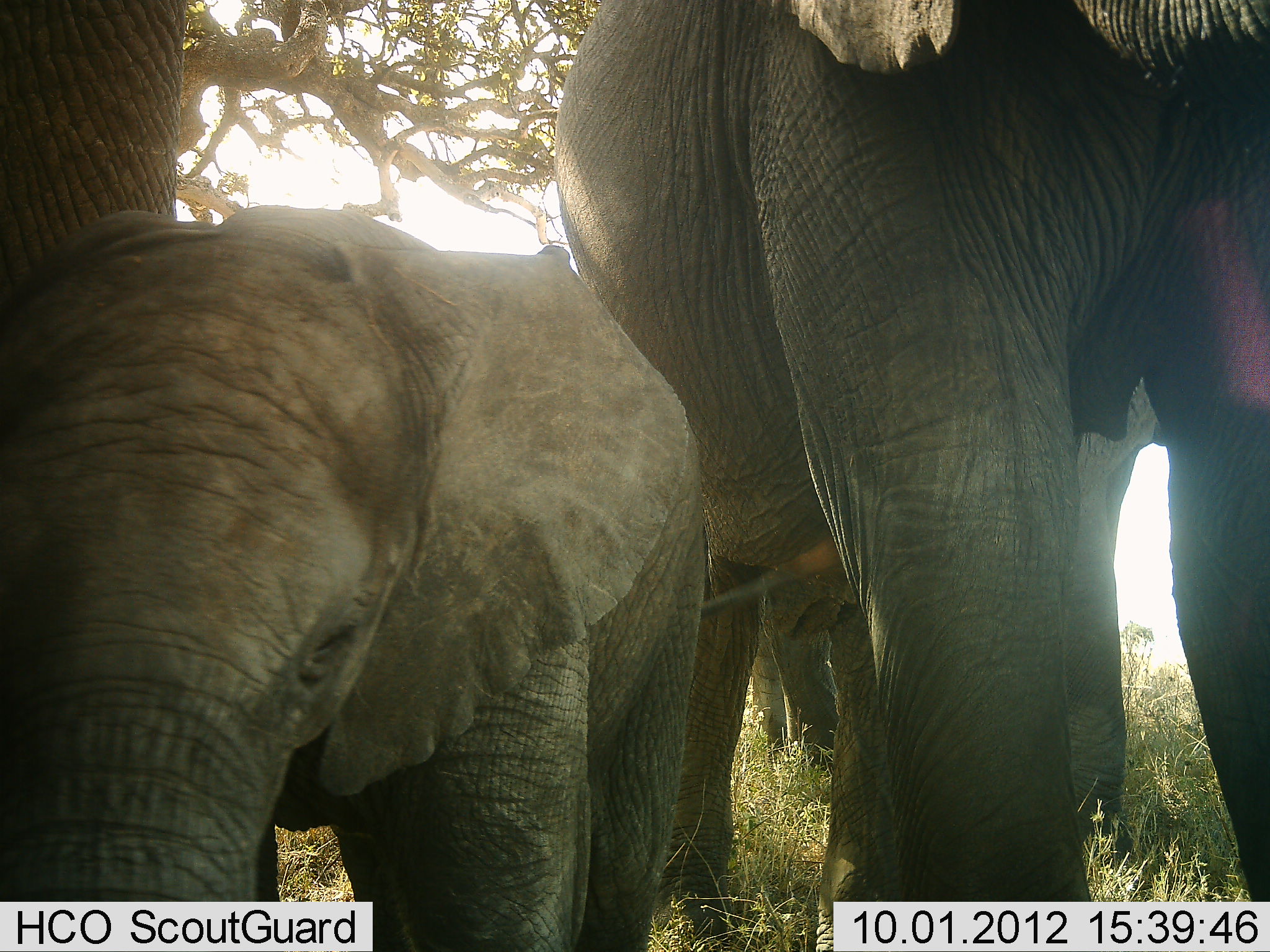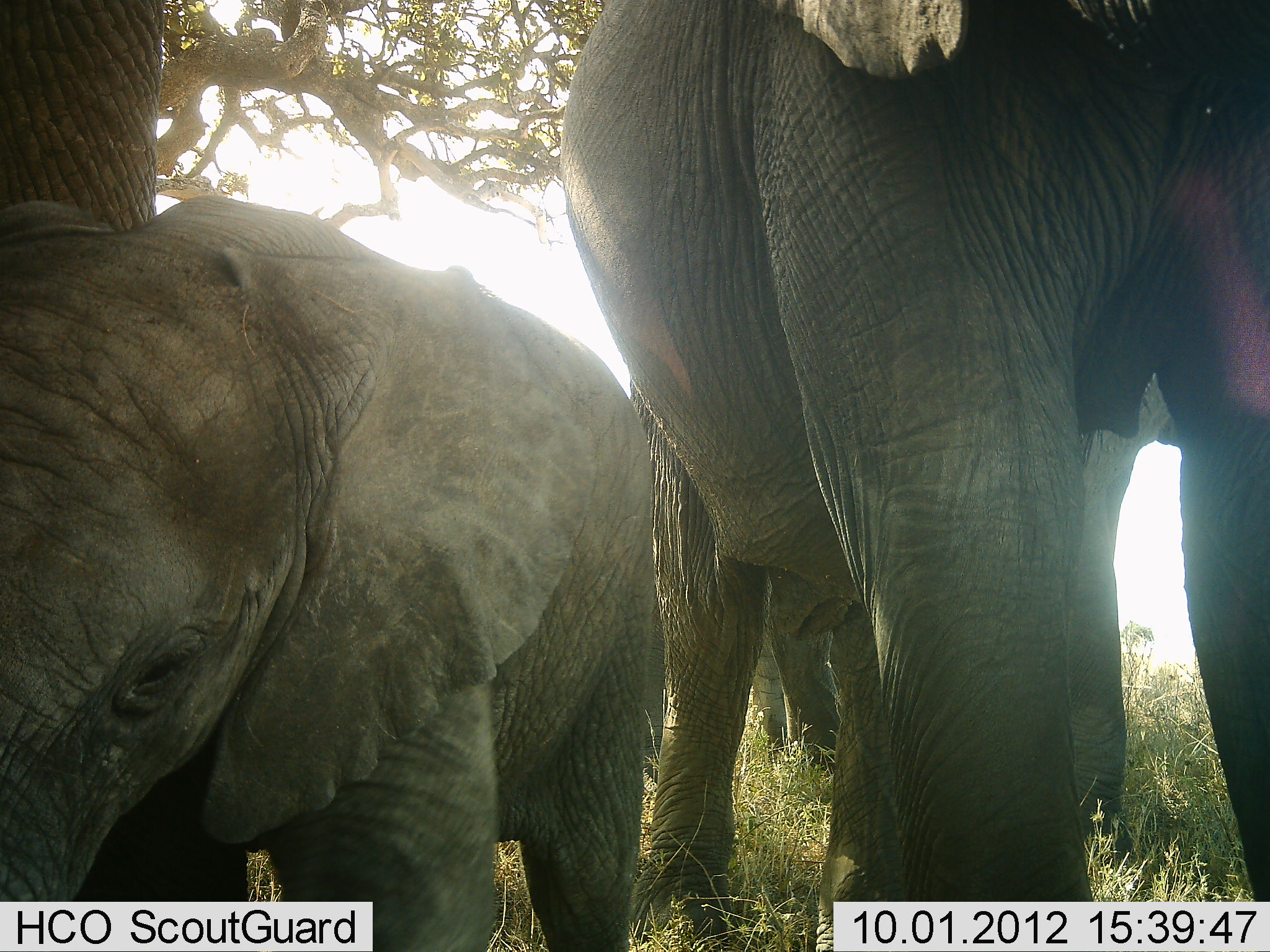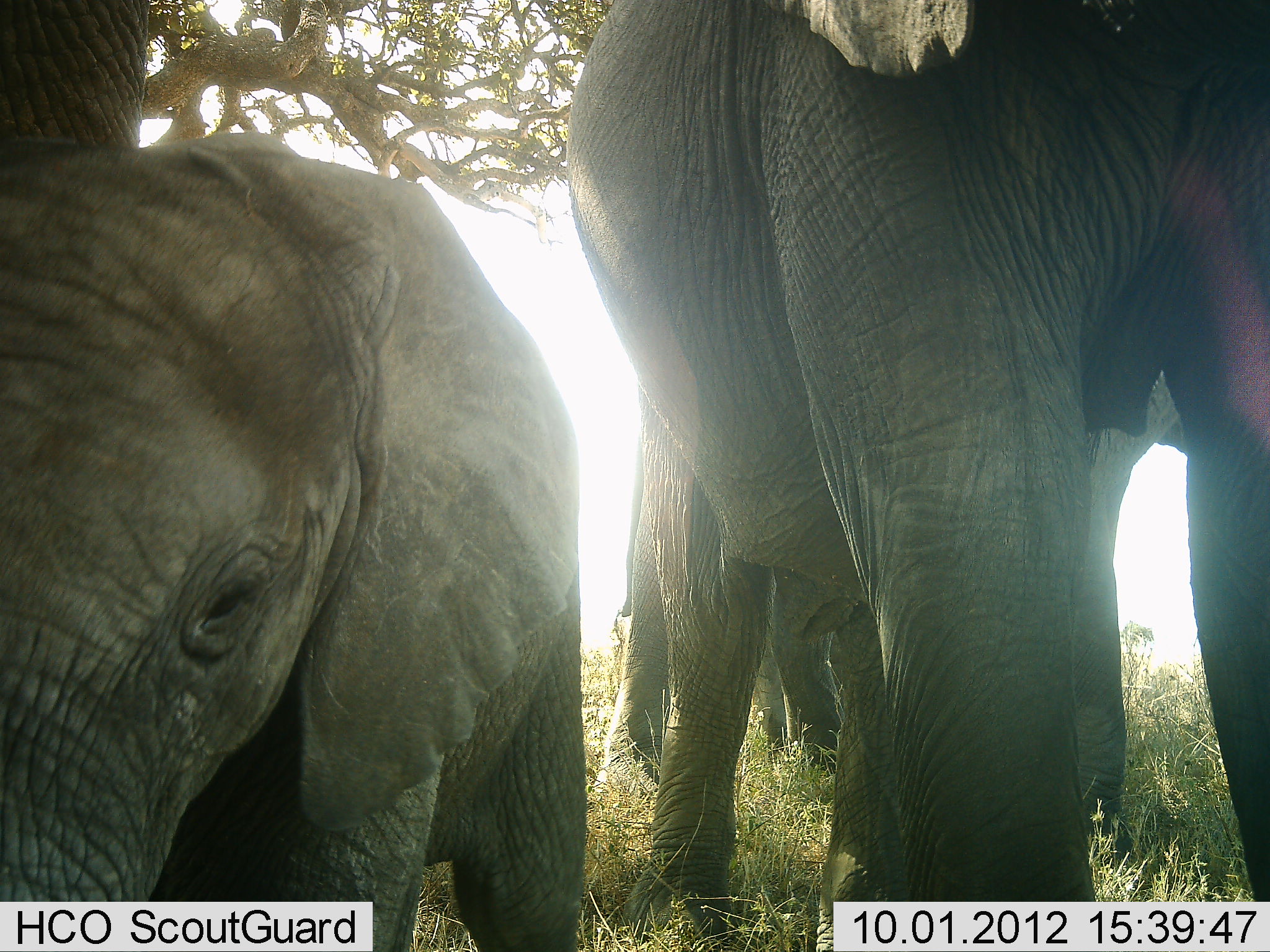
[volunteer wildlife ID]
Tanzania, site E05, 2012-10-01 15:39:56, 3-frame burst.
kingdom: Animalia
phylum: Chordata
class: Mammalia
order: Proboscidea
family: Elephantidae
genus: Loxodonta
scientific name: Loxodonta africana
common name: african bush elephant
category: elephant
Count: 4.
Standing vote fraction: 100%.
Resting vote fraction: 0%.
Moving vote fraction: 0%.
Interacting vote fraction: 0%.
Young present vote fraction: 100%.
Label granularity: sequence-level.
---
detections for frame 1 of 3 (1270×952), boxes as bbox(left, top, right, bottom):
animal: bbox(557, 0, 1270, 952); bbox(0, 203, 710, 952); bbox(0, 0, 186, 309)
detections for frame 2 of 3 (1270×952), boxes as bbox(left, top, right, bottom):
animal: bbox(560, 0, 1270, 951); bbox(0, 196, 652, 952); bbox(0, 0, 165, 230)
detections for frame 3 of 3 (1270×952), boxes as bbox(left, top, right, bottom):
animal: bbox(0, 134, 589, 952); bbox(0, 0, 147, 148)
group: bbox(567, 0, 1270, 952)